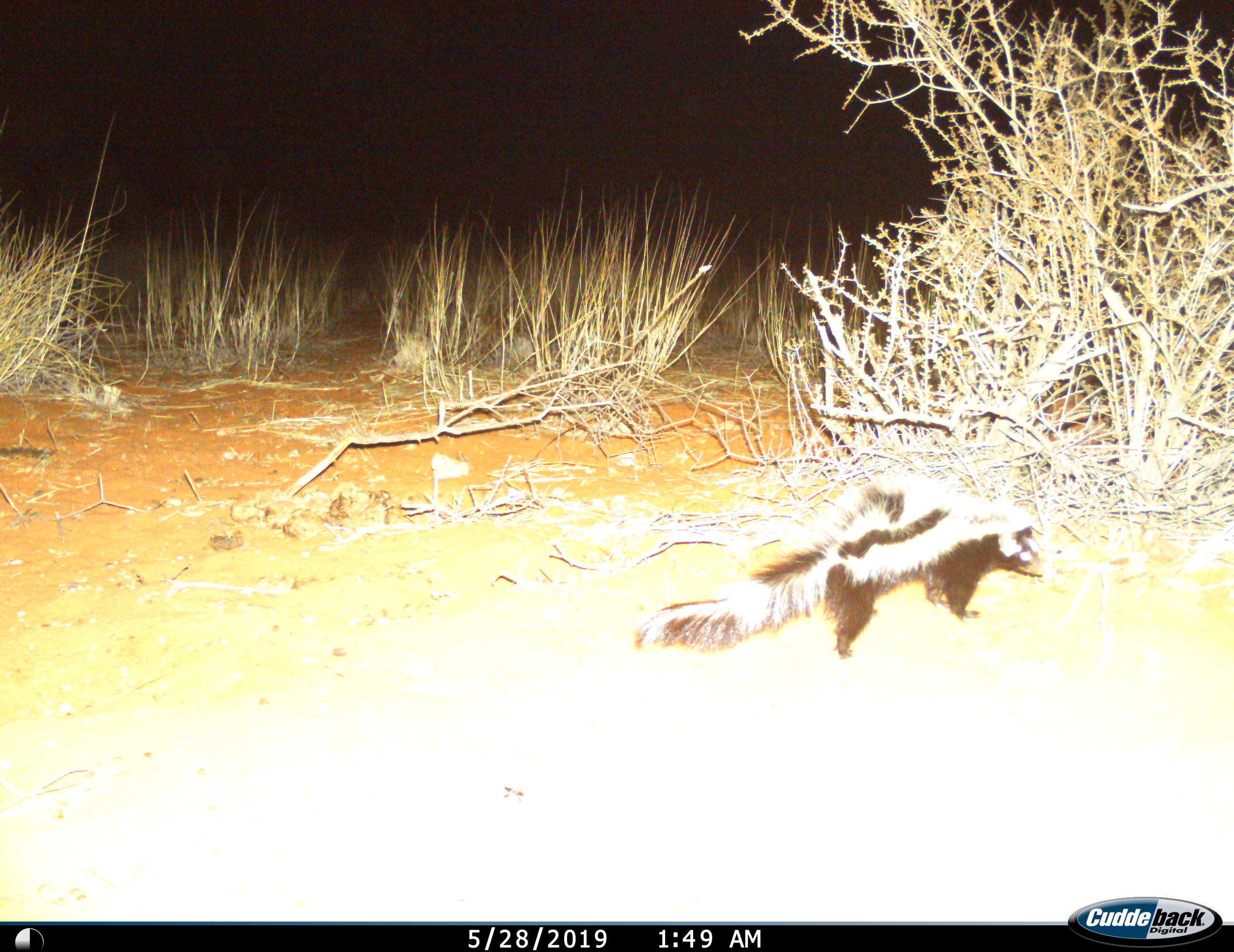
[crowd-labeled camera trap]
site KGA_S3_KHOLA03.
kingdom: Animalia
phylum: Chordata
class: Mammalia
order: Carnivora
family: Mustelidae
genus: Ictonyx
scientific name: Ictonyx striatus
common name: zorilla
Zorilla (Ictonyx striatus), count 1. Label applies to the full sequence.